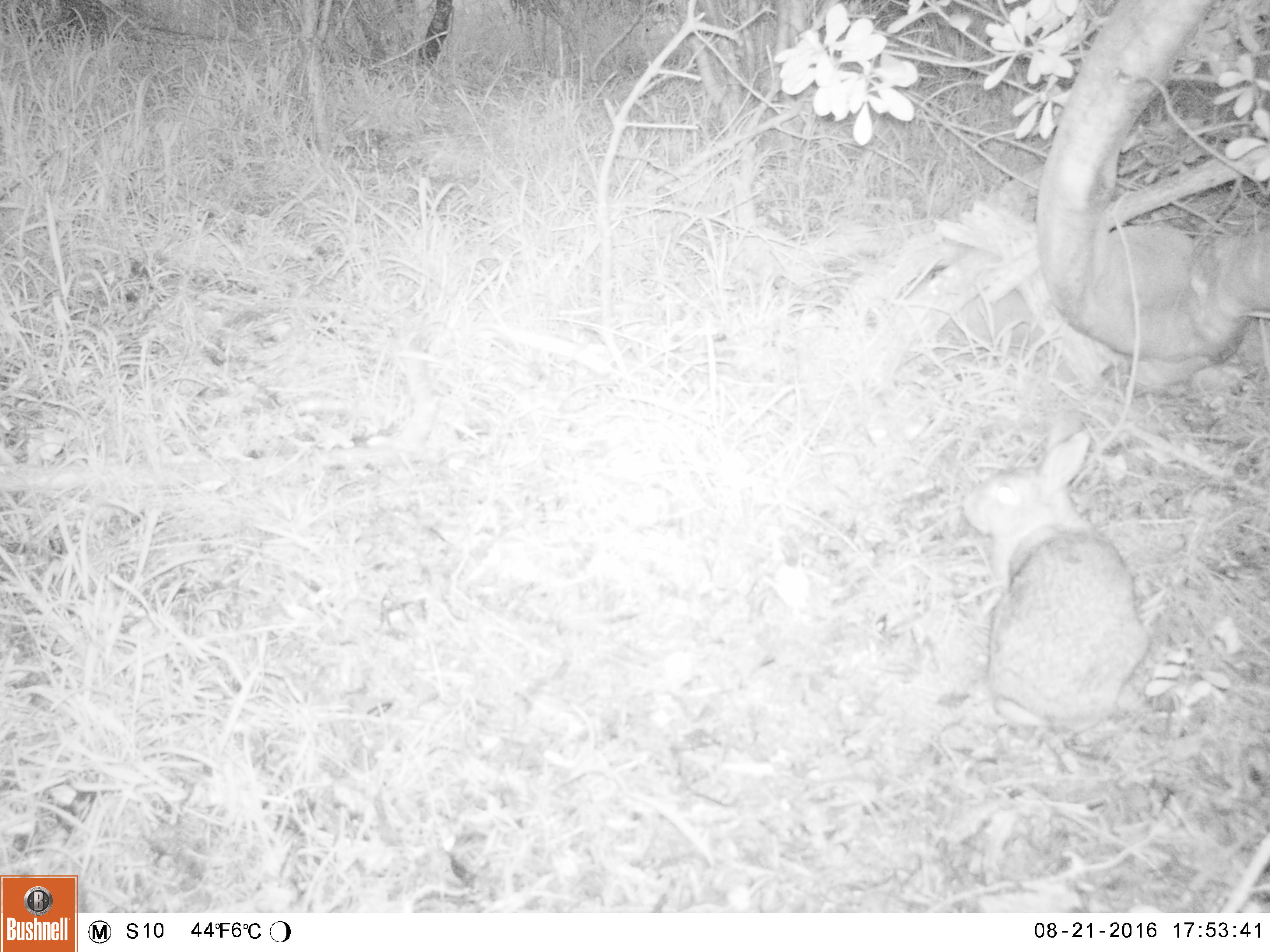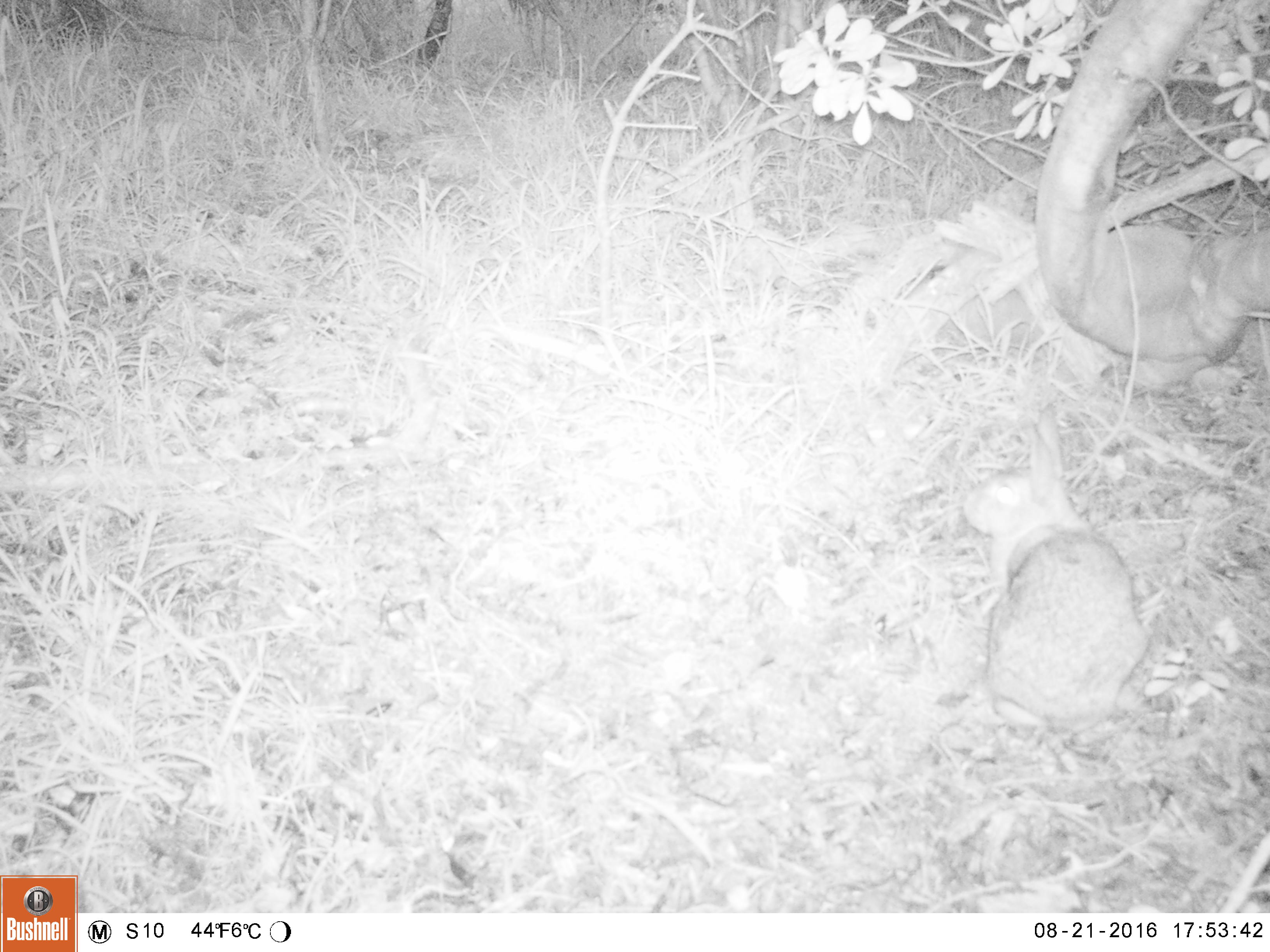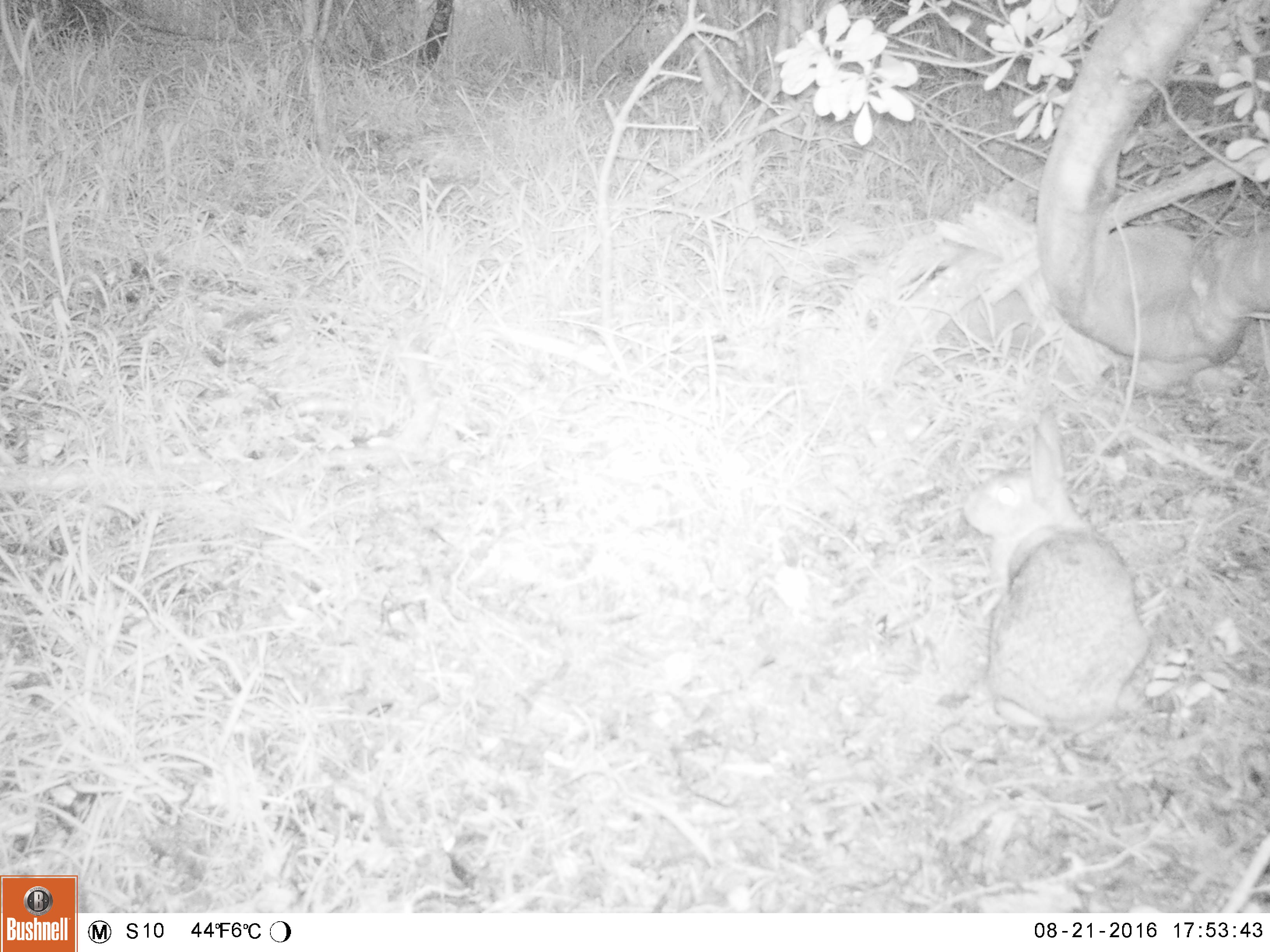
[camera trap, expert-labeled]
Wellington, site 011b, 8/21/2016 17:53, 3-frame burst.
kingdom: Animalia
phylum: Chordata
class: Mammalia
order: Lagomorpha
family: Leporidae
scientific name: Leporidae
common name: rabbit